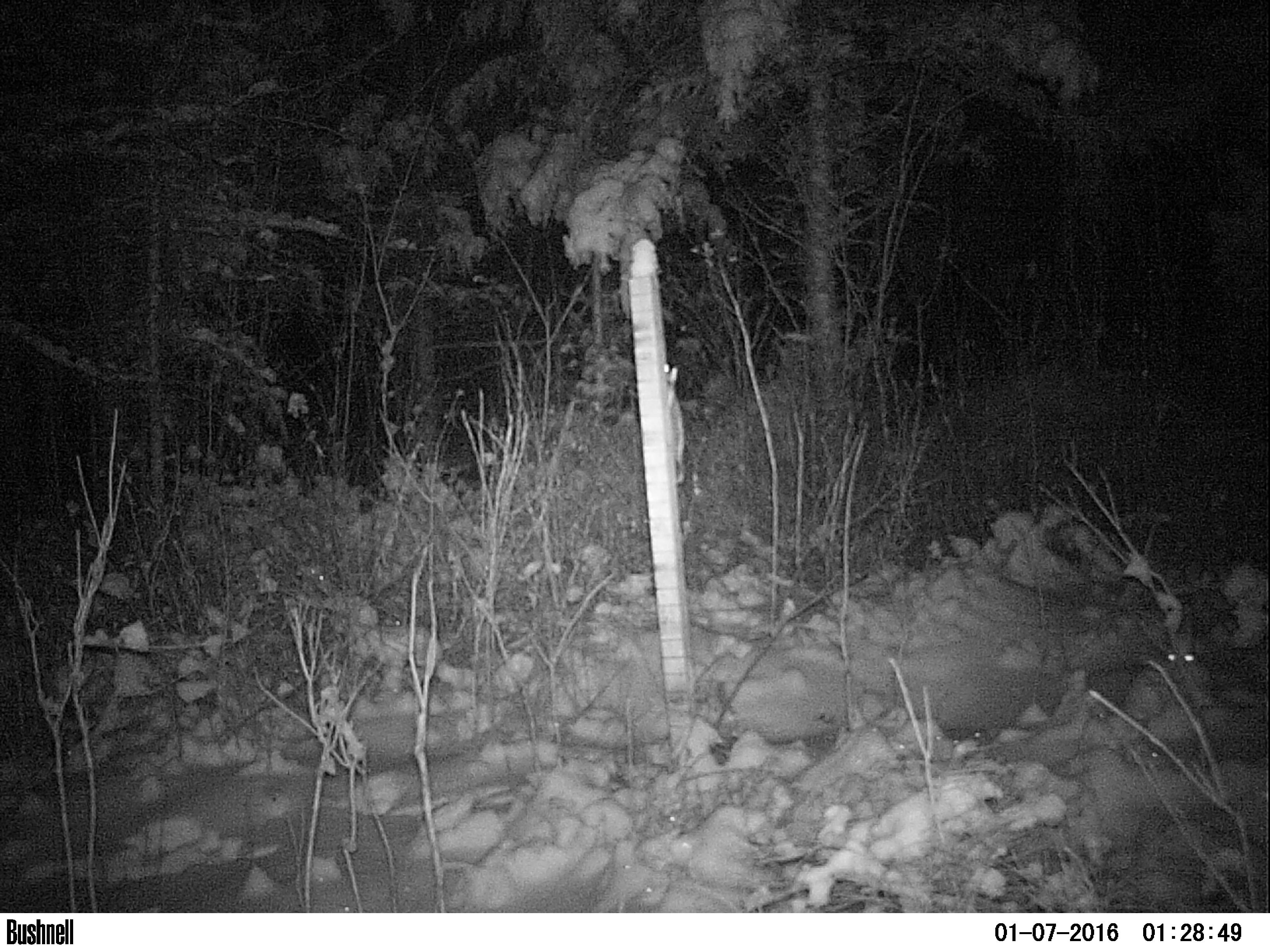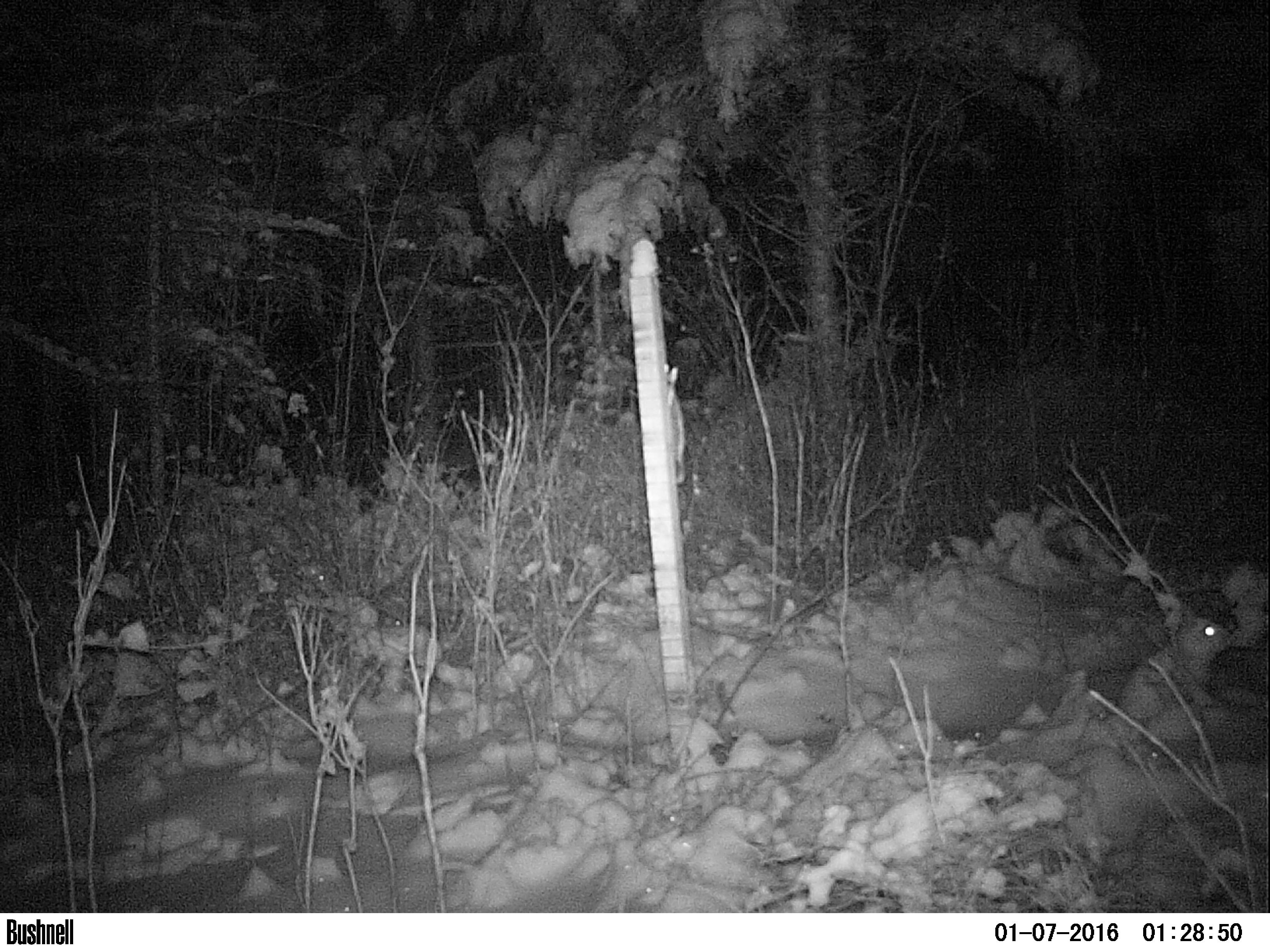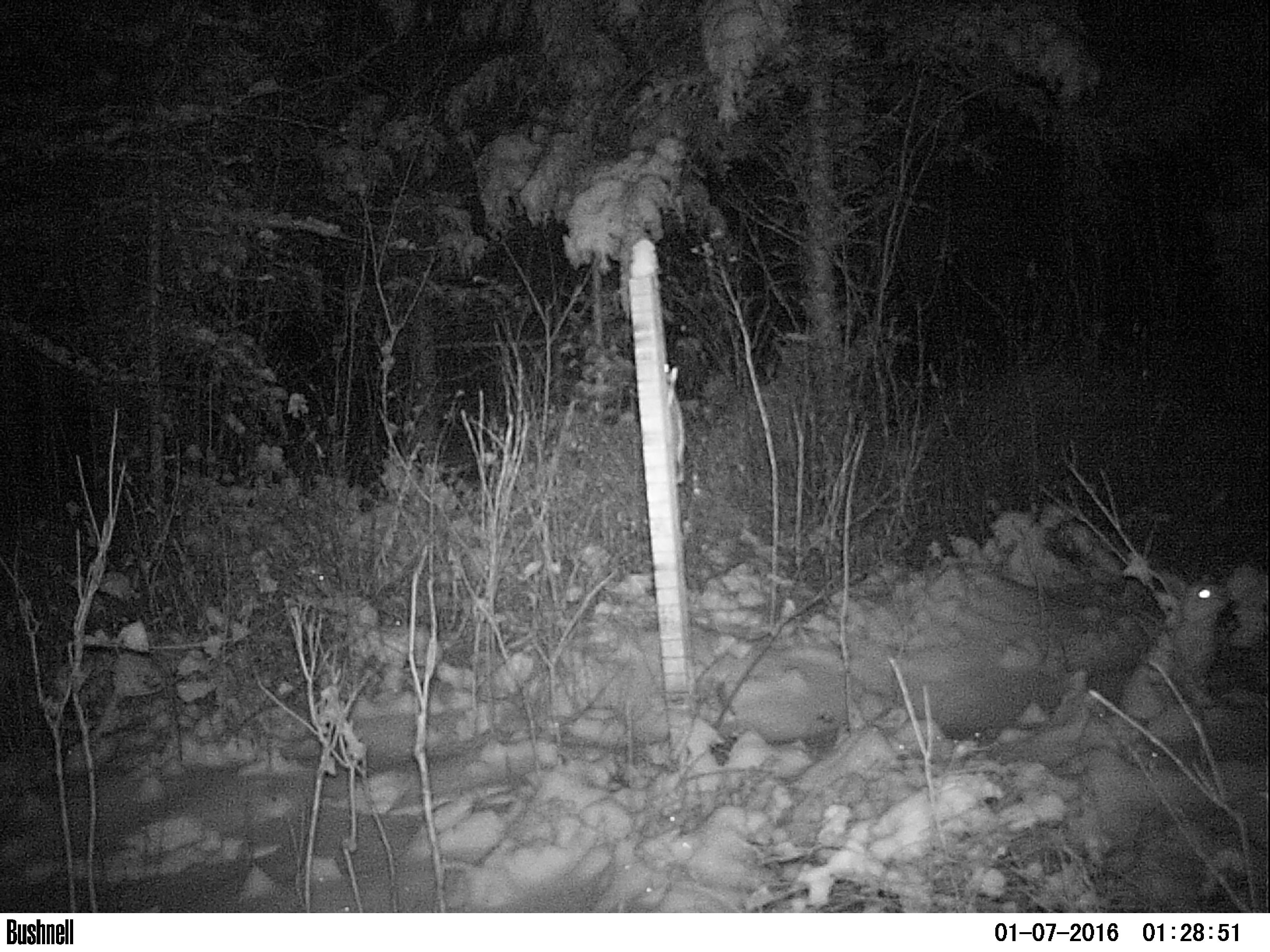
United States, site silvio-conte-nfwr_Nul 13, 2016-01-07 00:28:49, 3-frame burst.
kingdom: Animalia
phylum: Chordata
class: Mammalia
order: Lagomorpha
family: Leporidae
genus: Lepus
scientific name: Lepus americanus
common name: snowshoe hare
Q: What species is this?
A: Snowshoe hare (Lepus americanus).